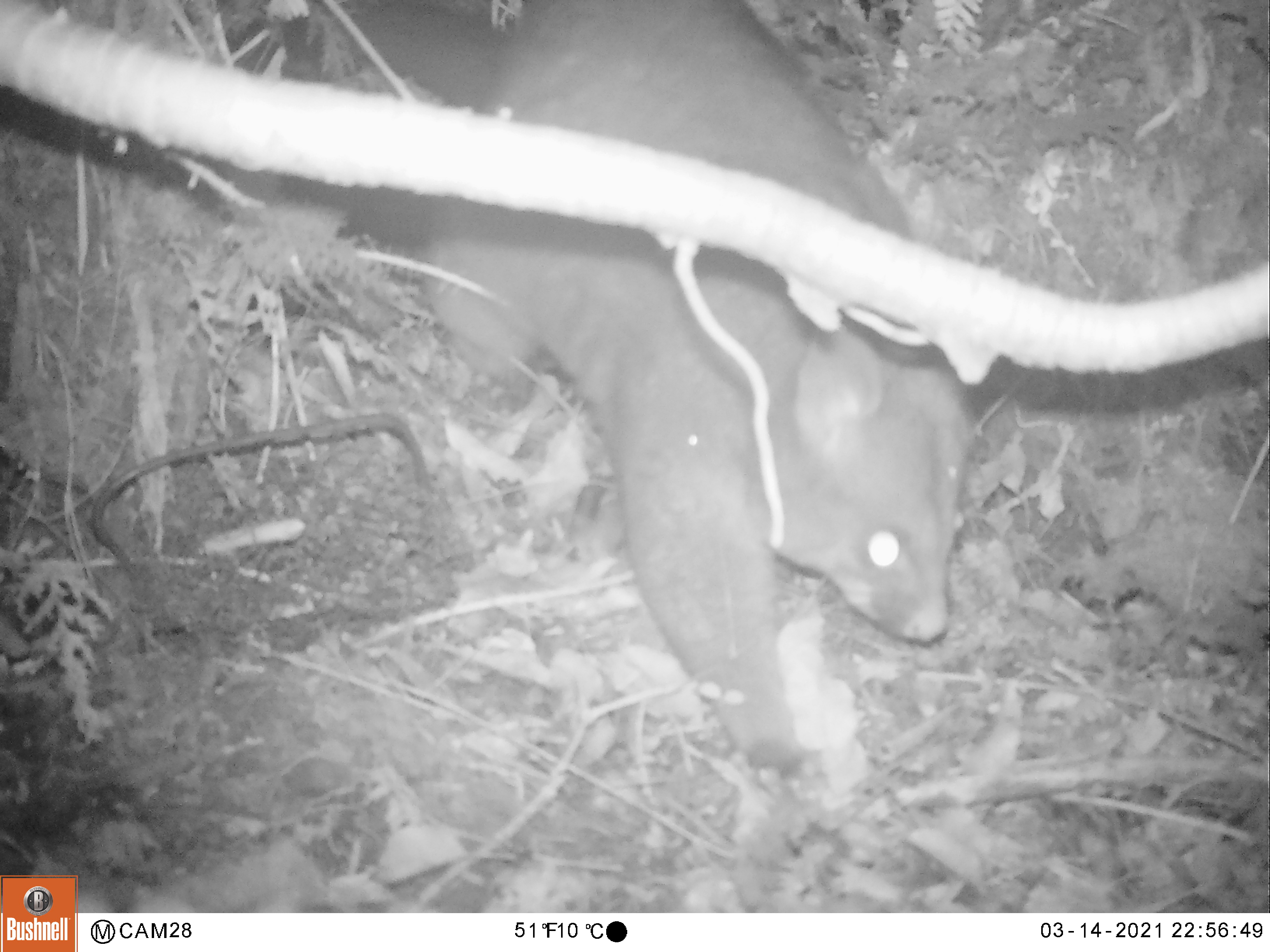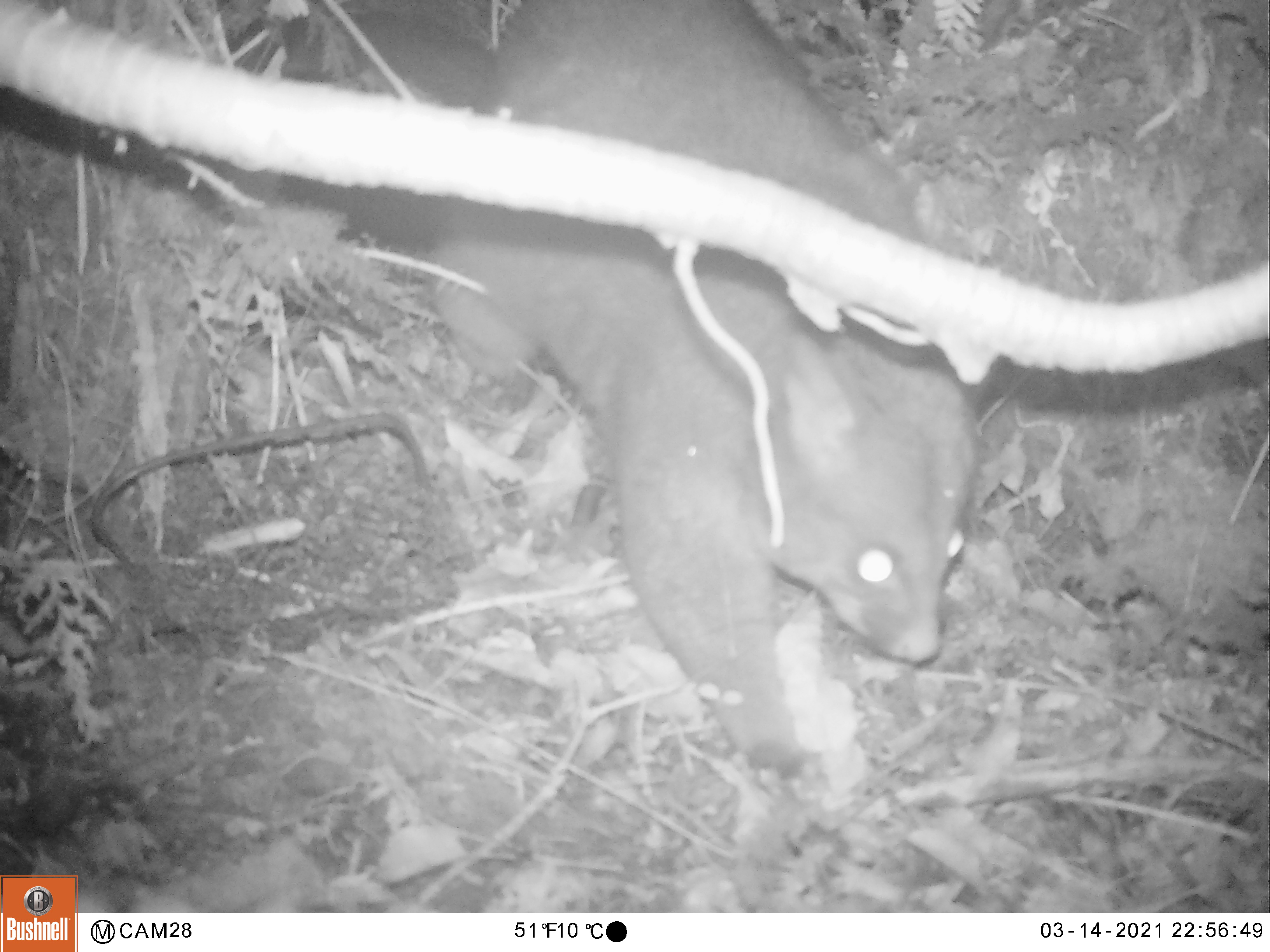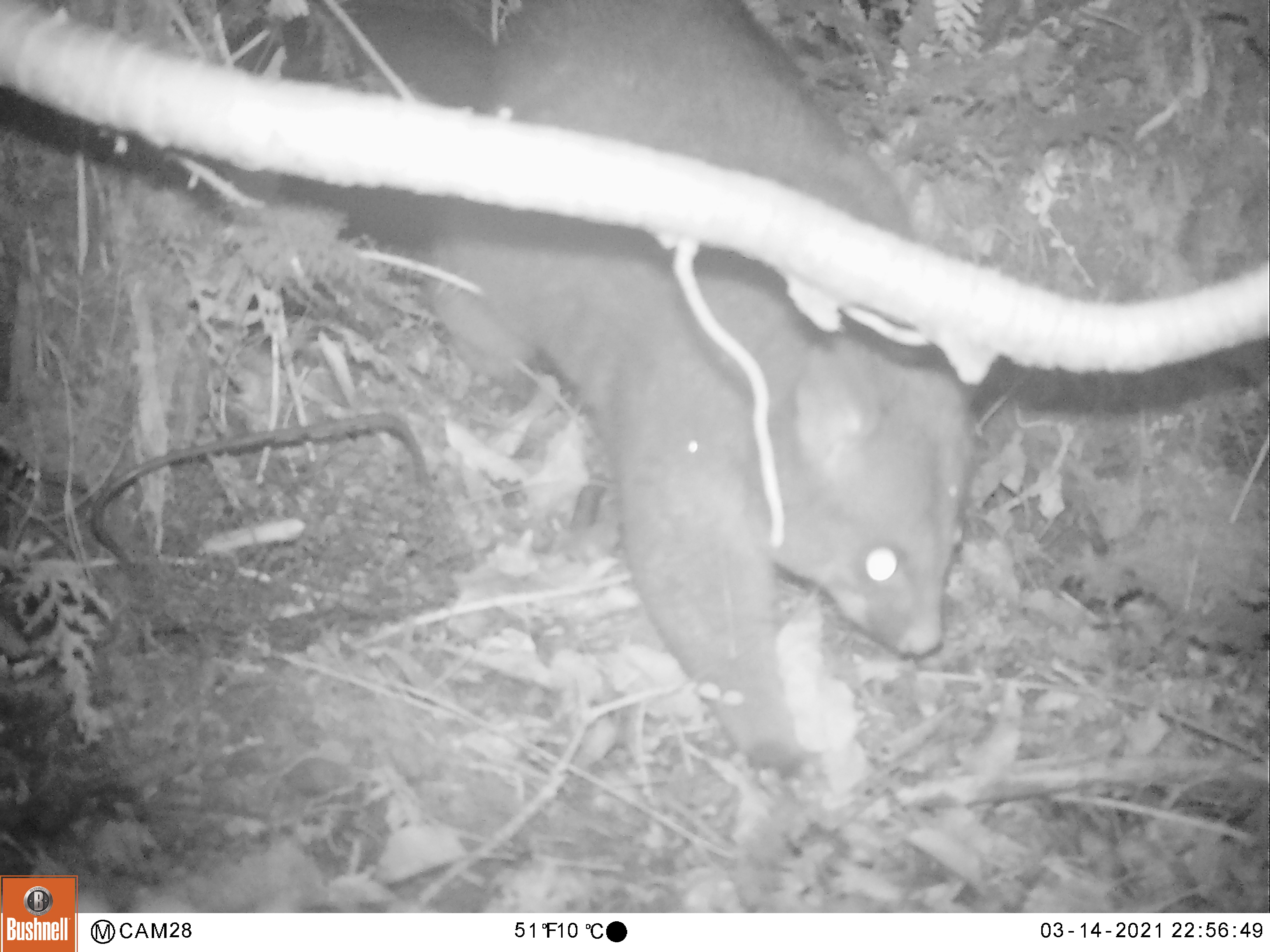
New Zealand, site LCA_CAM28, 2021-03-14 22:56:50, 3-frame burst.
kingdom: Animalia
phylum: Chordata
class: Mammalia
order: Diprotodontia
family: Phalangeridae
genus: Trichosurus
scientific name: Trichosurus vulpecula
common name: common brushtail possum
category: possum